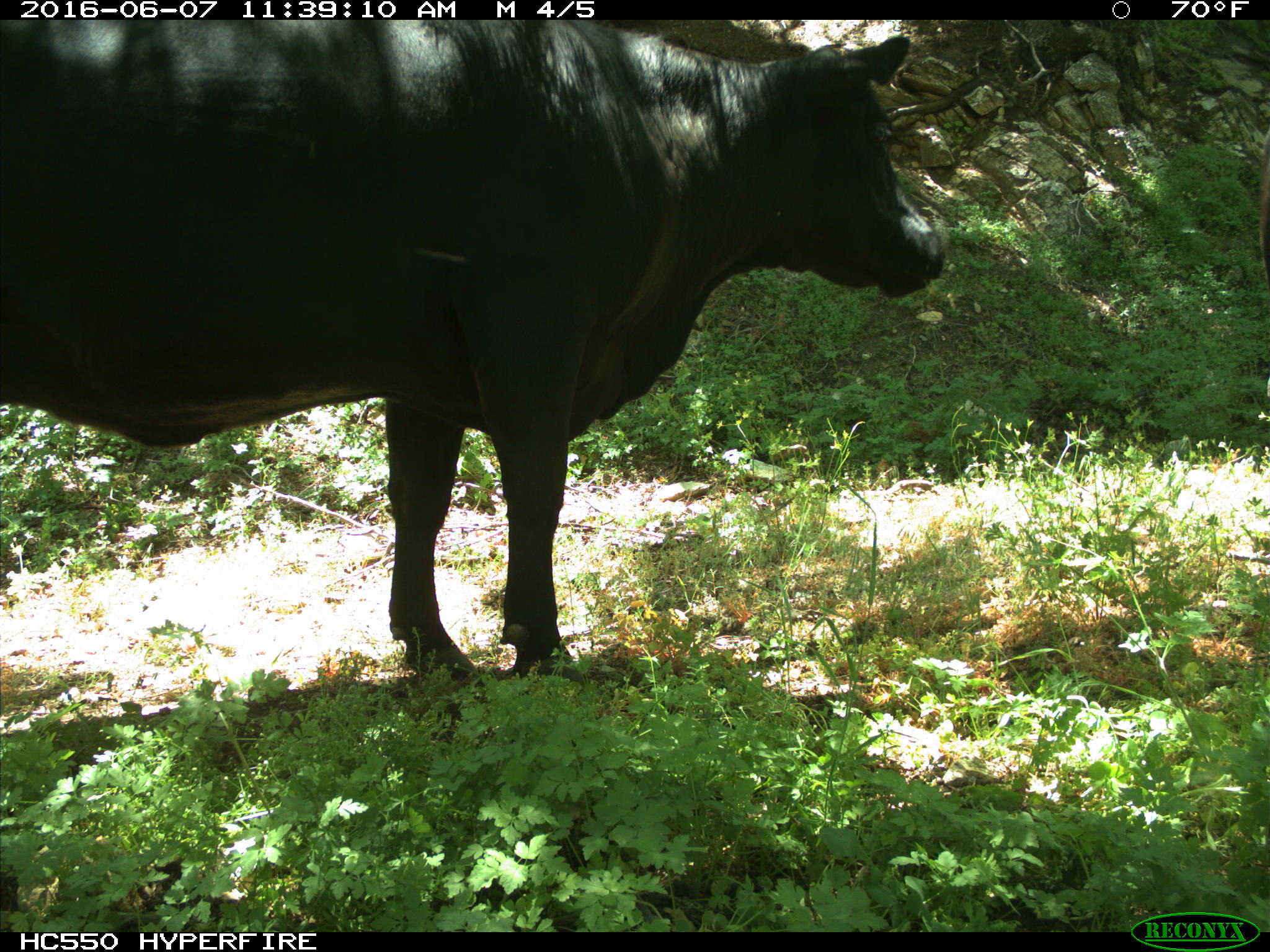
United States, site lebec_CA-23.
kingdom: Animalia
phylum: Chordata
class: Mammalia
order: Artiodactyla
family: Bovidae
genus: Bos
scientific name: Bos taurus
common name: domestic cow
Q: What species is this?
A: Bos taurus (domestic cow).